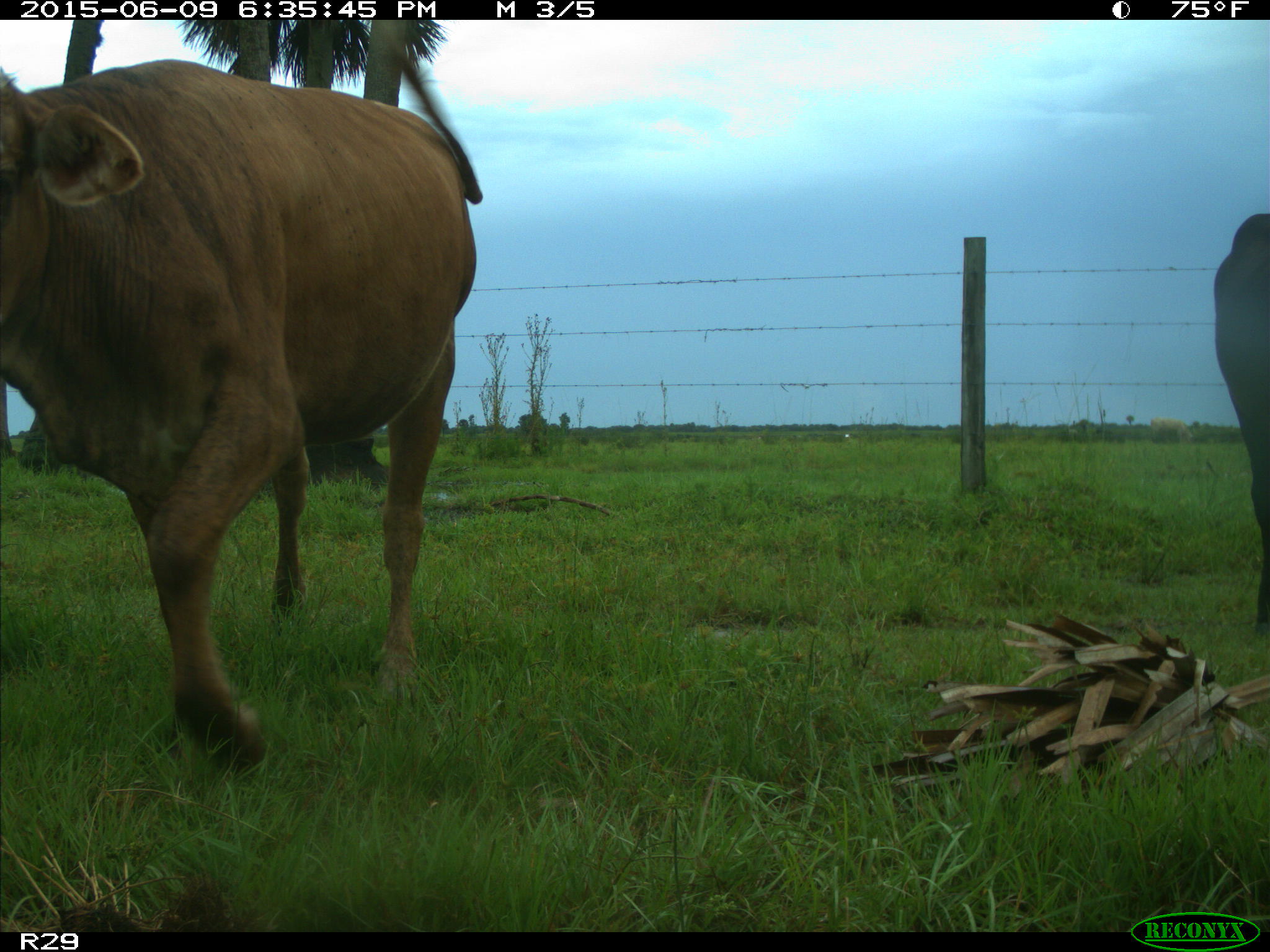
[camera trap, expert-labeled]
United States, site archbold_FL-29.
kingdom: Animalia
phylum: Chordata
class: Mammalia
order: Artiodactyla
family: Bovidae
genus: Bos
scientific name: Bos taurus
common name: domestic cow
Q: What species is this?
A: Bos taurus (domestic cow).